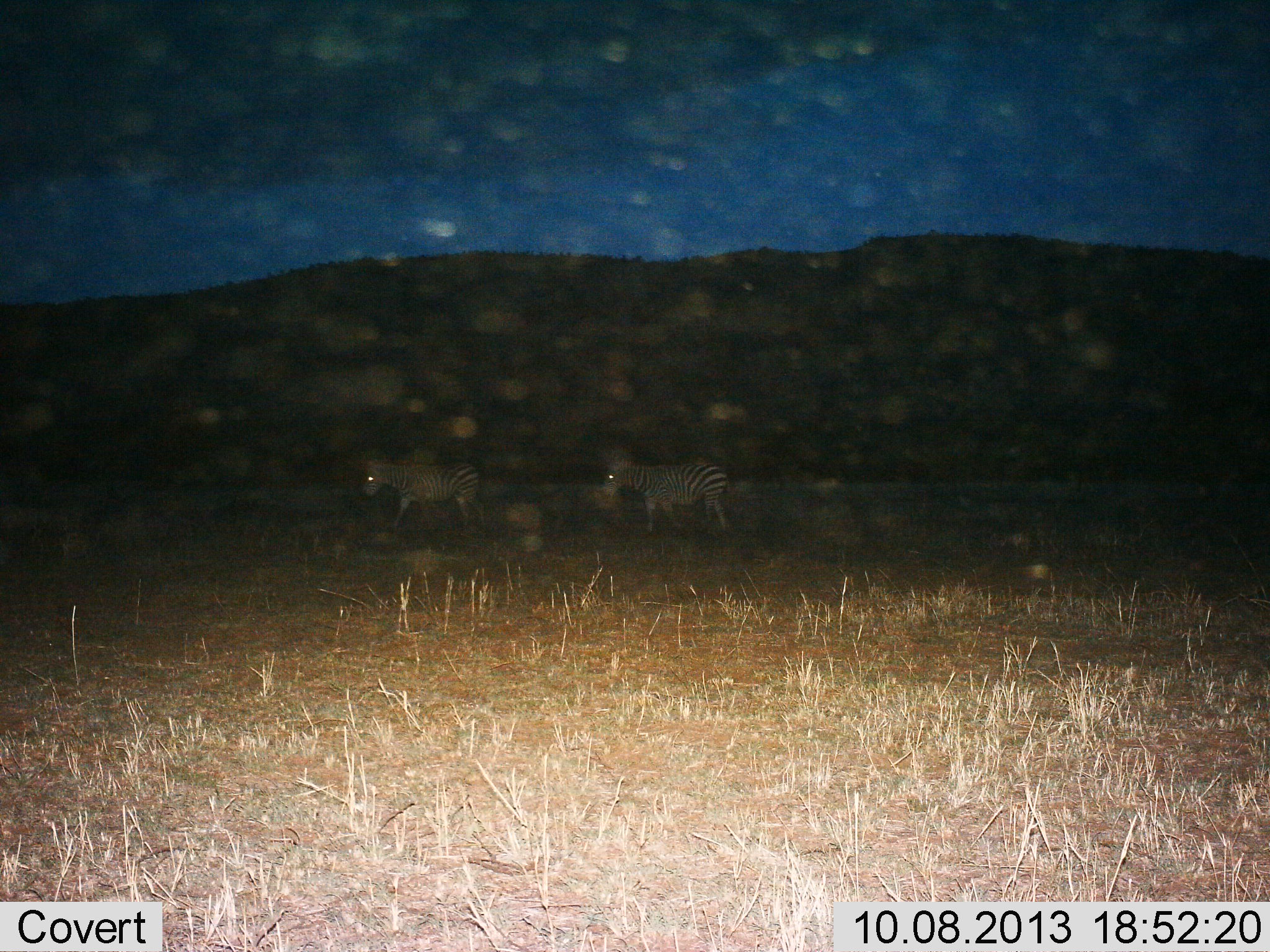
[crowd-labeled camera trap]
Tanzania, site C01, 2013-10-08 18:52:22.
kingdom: Animalia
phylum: Chordata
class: Mammalia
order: Perissodactyla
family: Equidae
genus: Equus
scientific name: Equus quagga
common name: plains zebra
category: zebra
Zebra (plains zebra) (Equus quagga), count 2. Behavior (volunteer vote fractions): standing 20%, resting 0%, moving 80%, interacting 0%. Young present (vote fraction): 0%. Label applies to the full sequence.